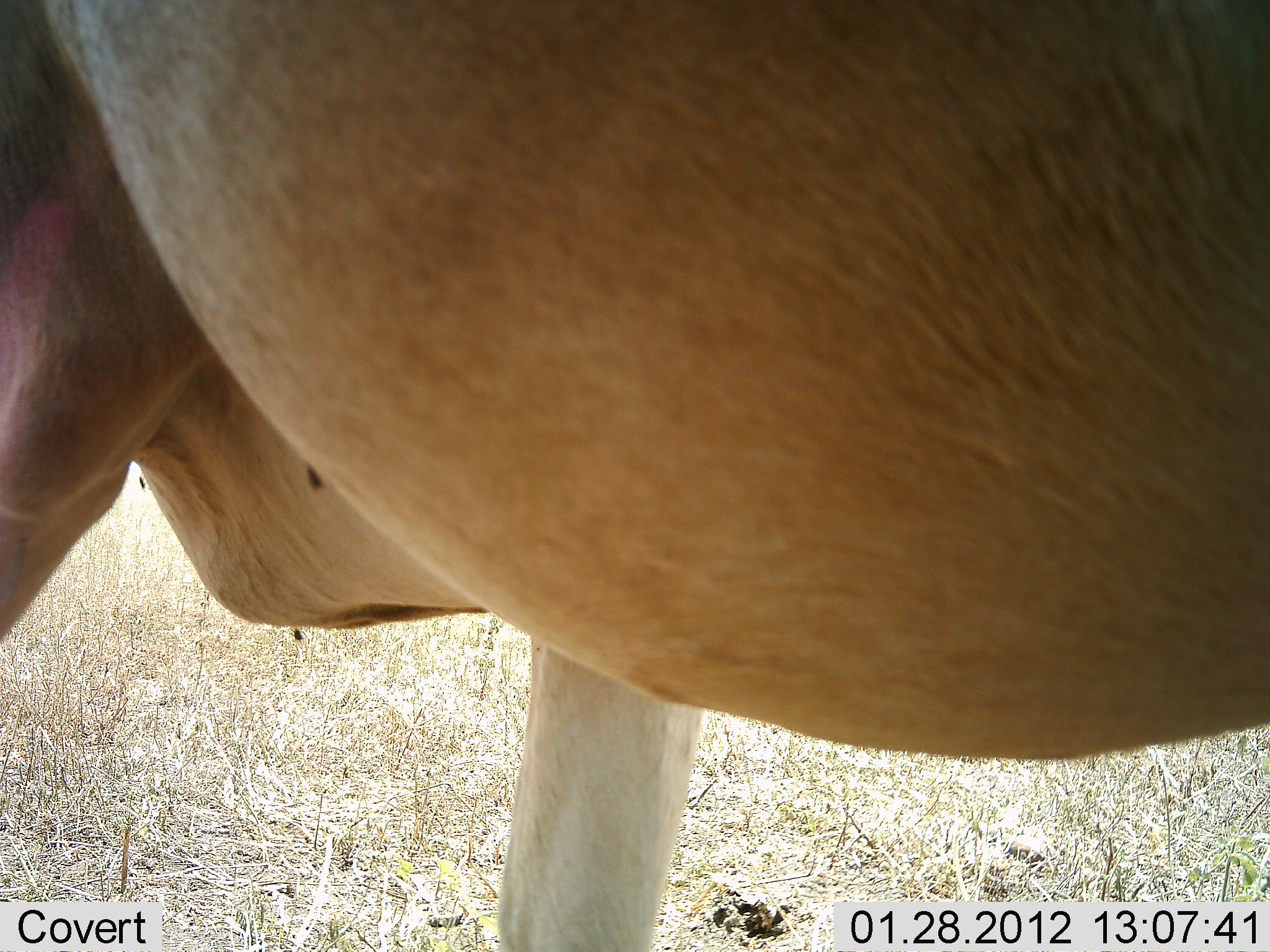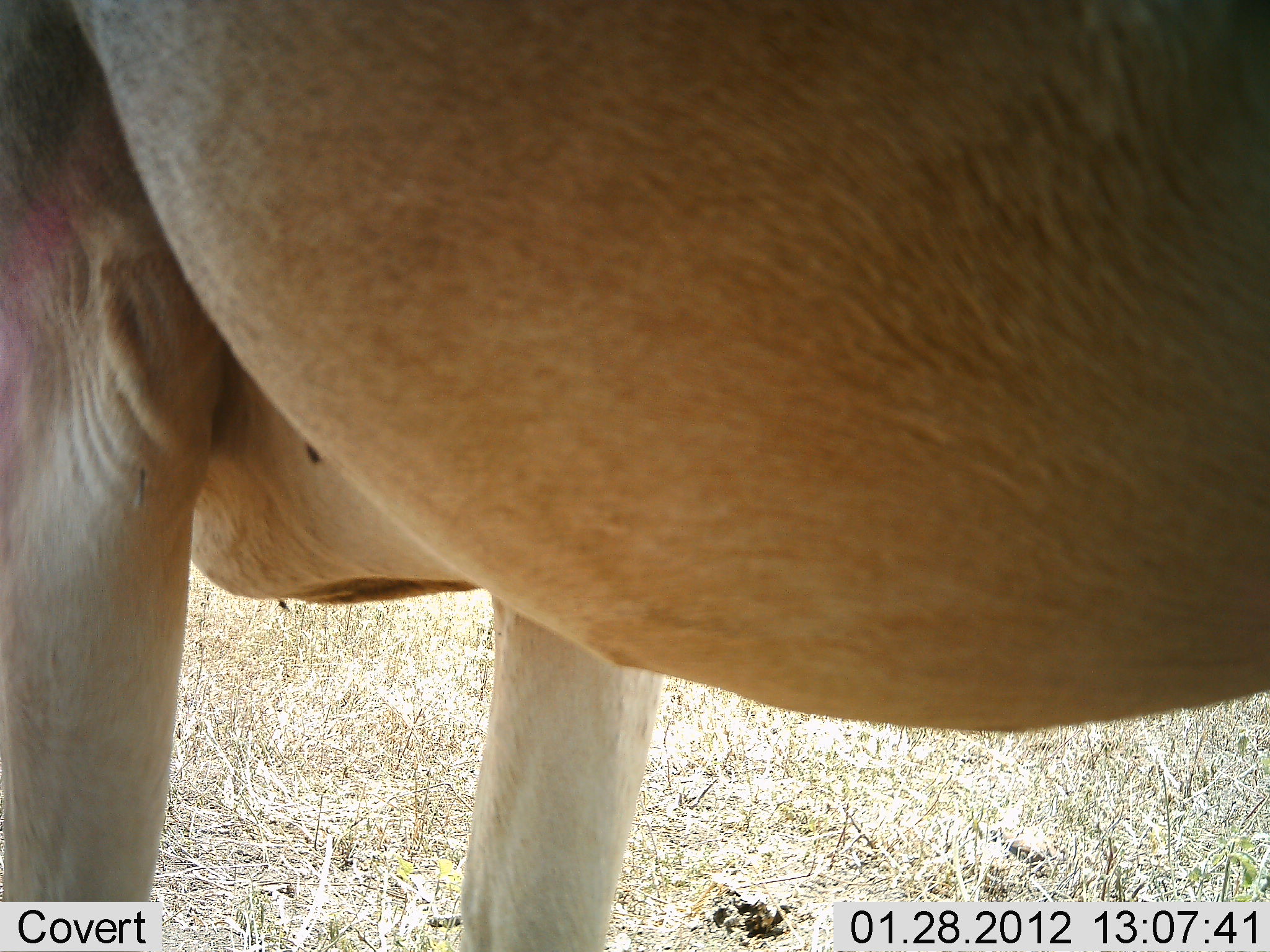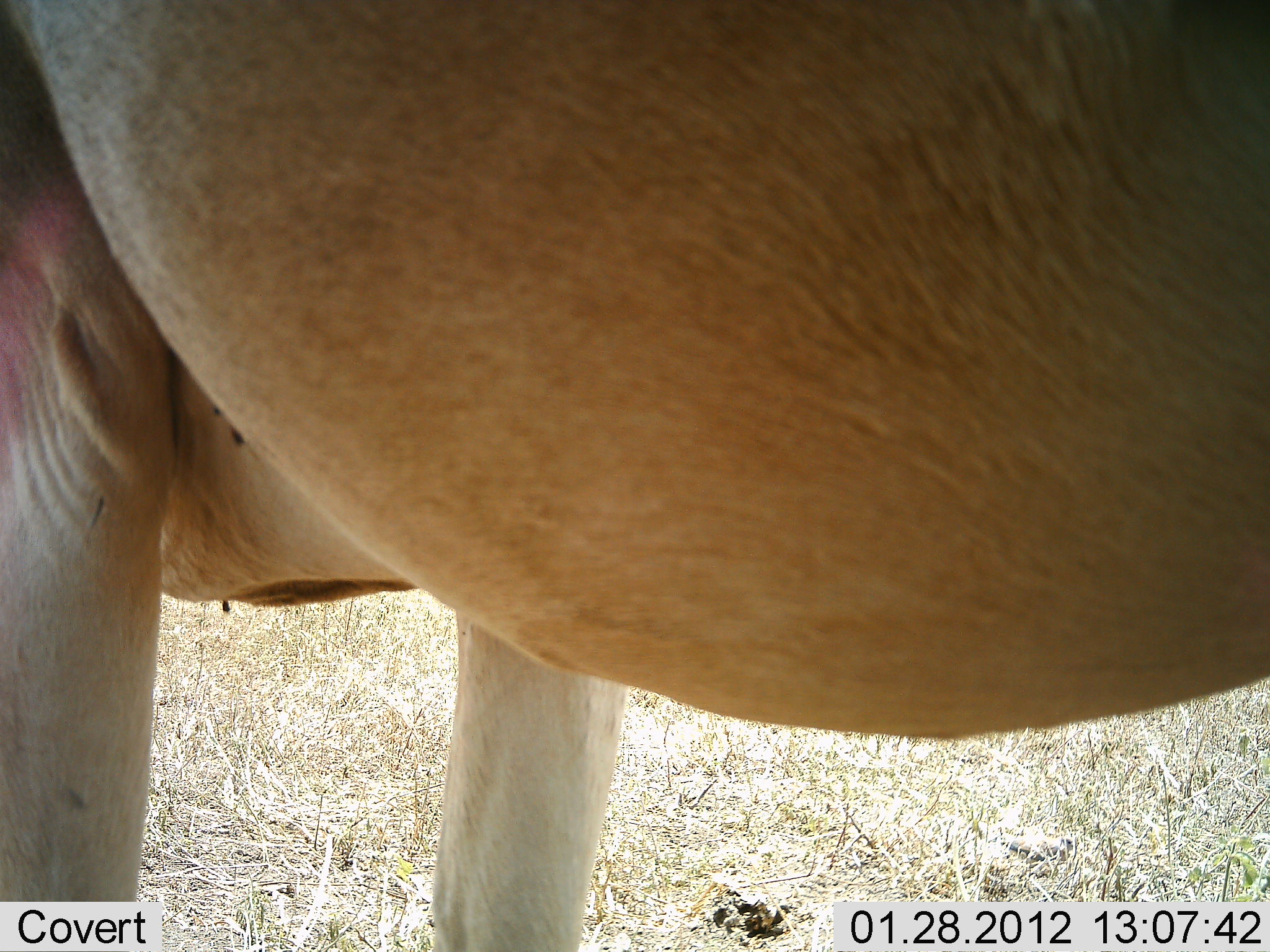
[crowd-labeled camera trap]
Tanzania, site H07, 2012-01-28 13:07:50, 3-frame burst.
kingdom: Animalia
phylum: Chordata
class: Mammalia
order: Artiodactyla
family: Bovidae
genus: Alcelaphus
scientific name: Alcelaphus buselaphus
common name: hartebeest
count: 1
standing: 96%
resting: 0%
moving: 4%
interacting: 0%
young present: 0%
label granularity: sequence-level